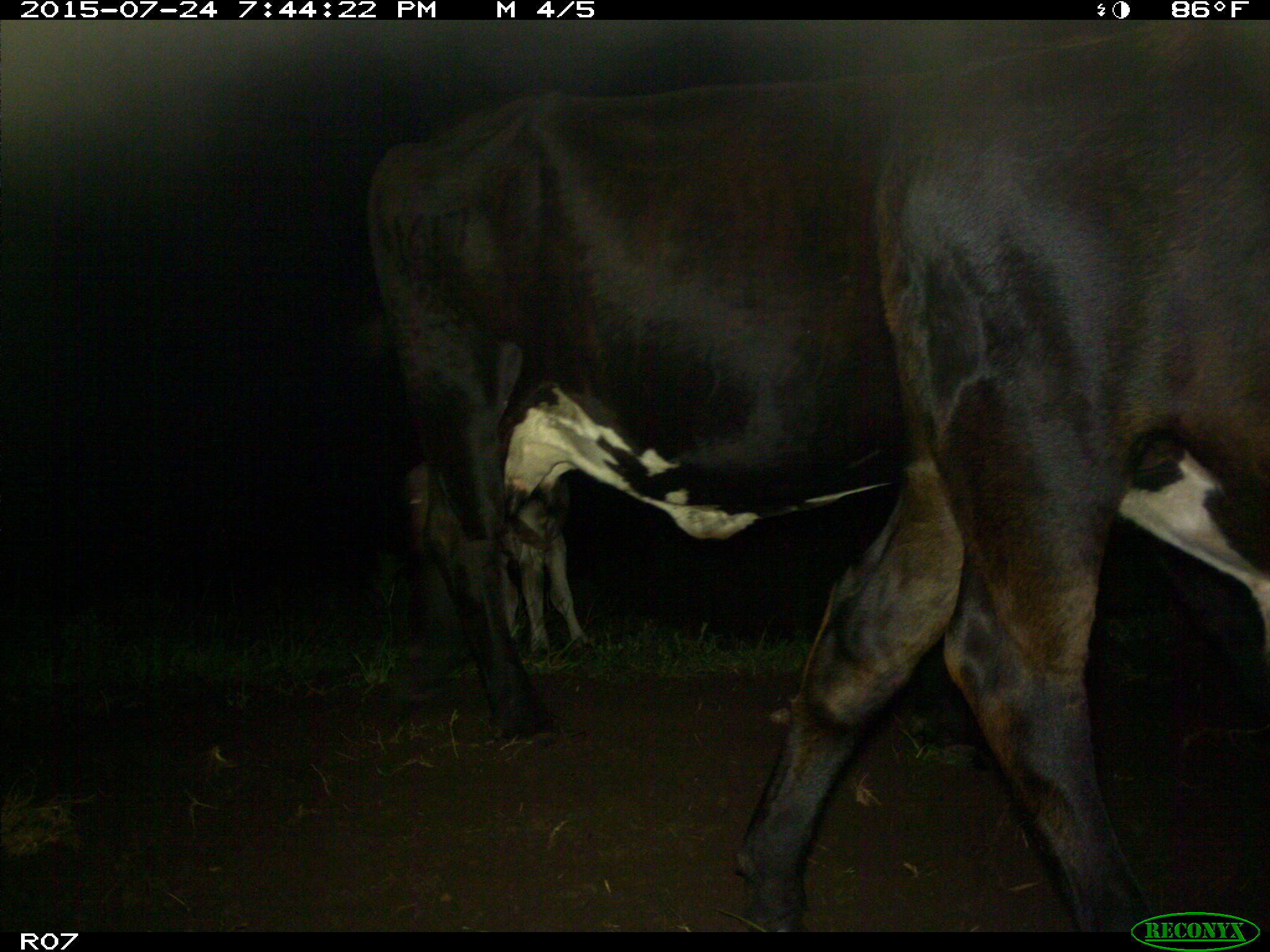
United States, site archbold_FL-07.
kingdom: Animalia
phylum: Chordata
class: Mammalia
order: Artiodactyla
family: Bovidae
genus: Bos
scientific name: Bos taurus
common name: domestic cow